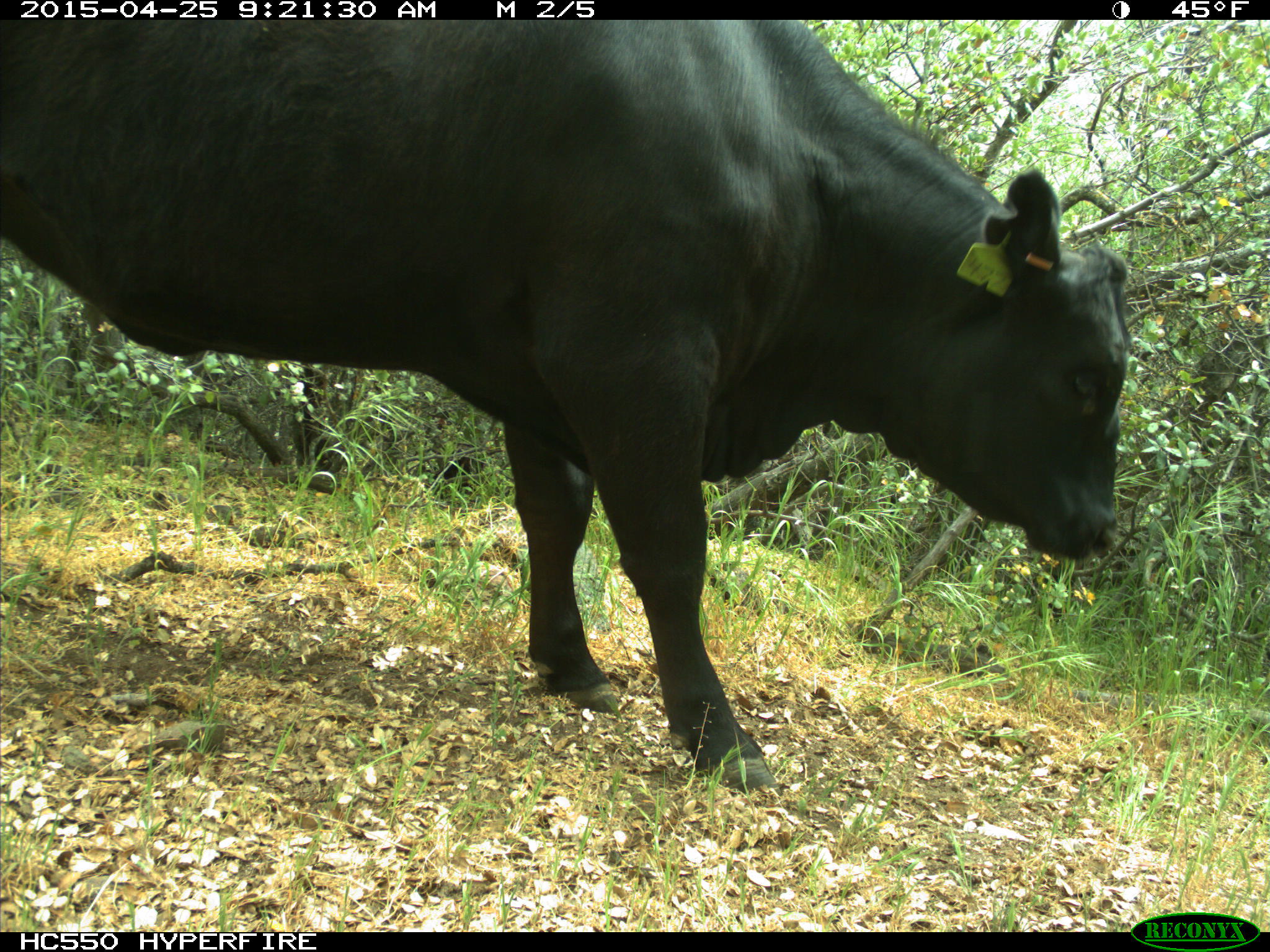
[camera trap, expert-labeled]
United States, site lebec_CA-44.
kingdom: Animalia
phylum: Chordata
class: Mammalia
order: Artiodactyla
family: Suidae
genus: Sus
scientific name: Sus scrofa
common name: wild boar